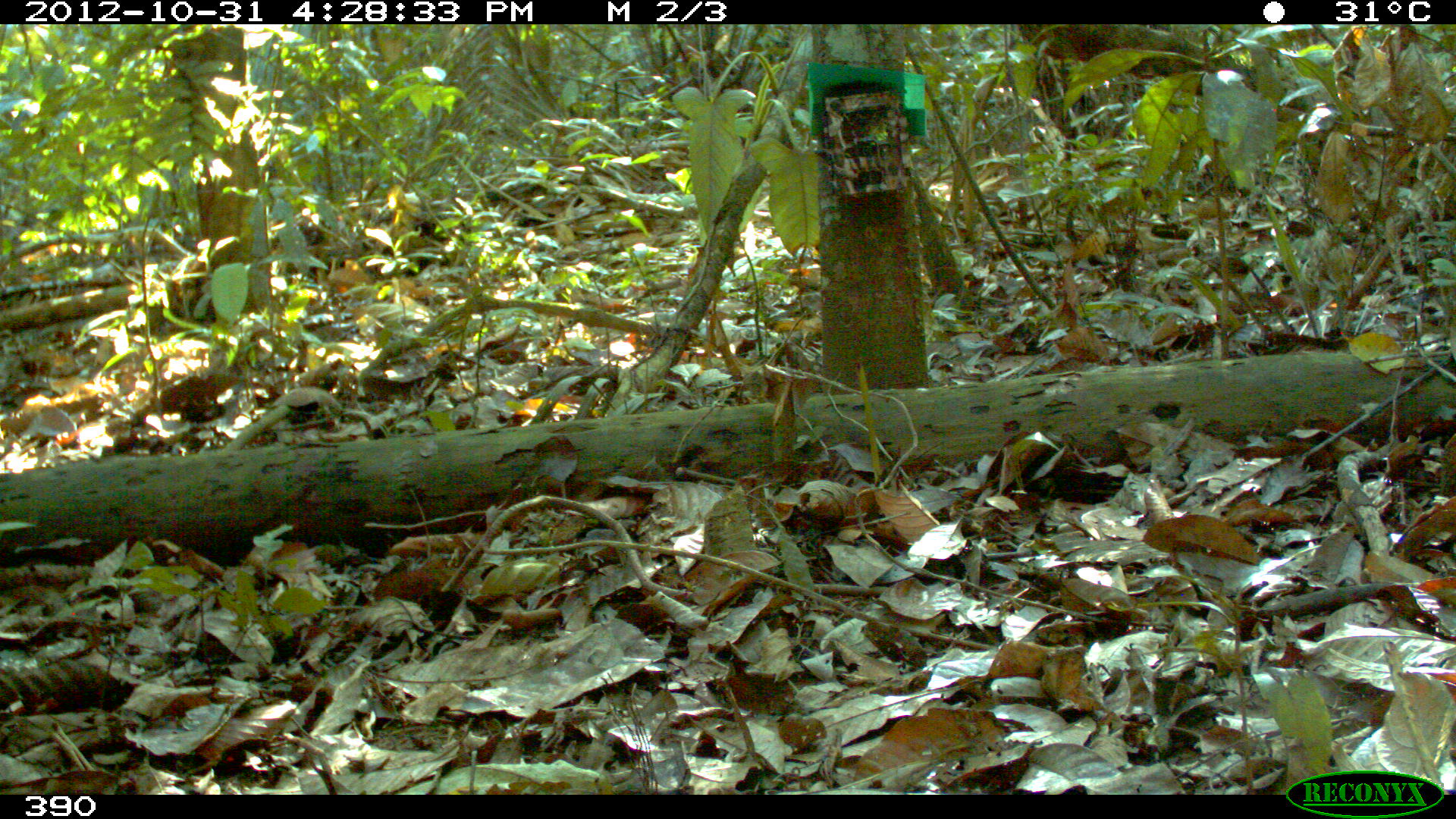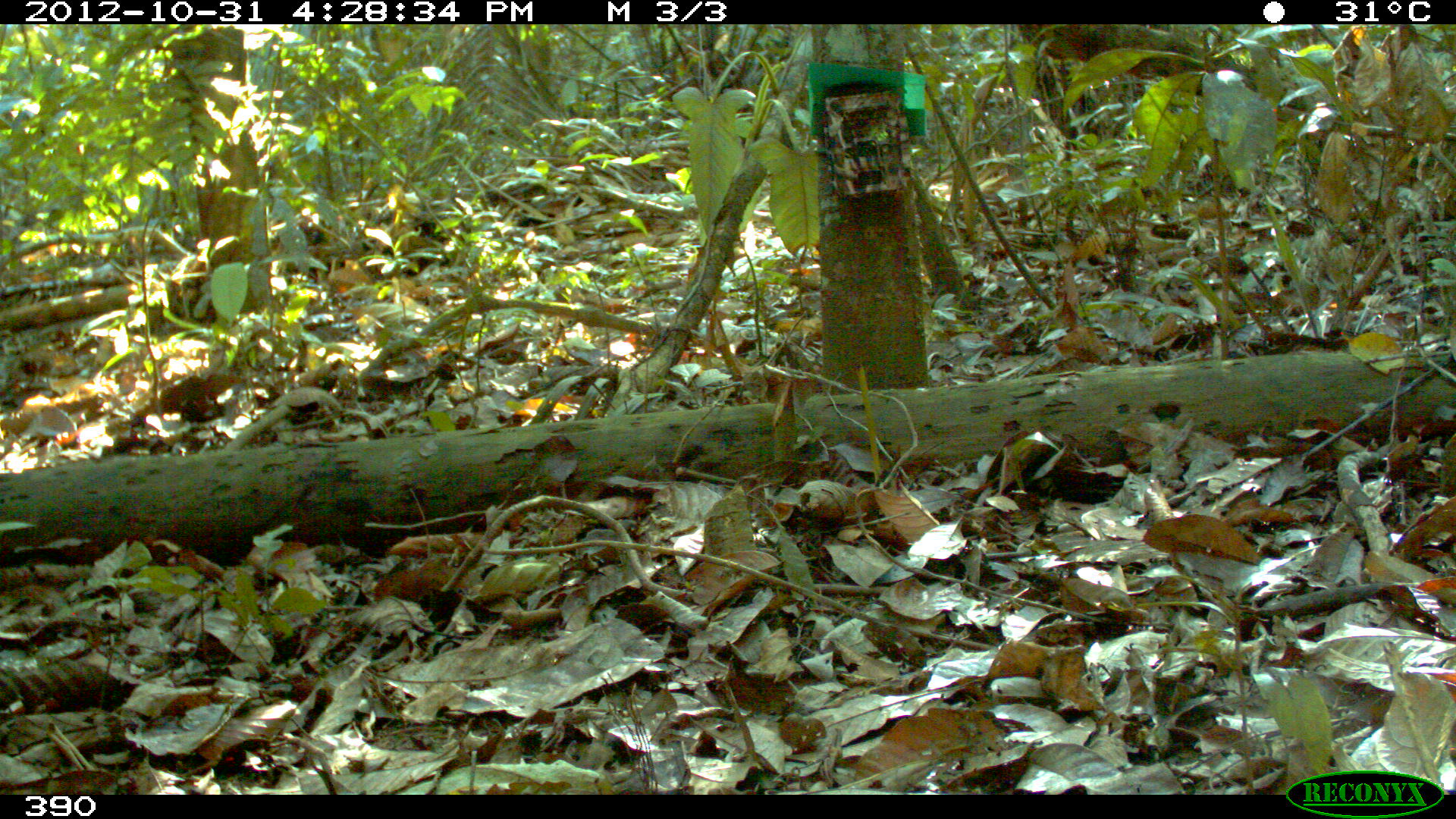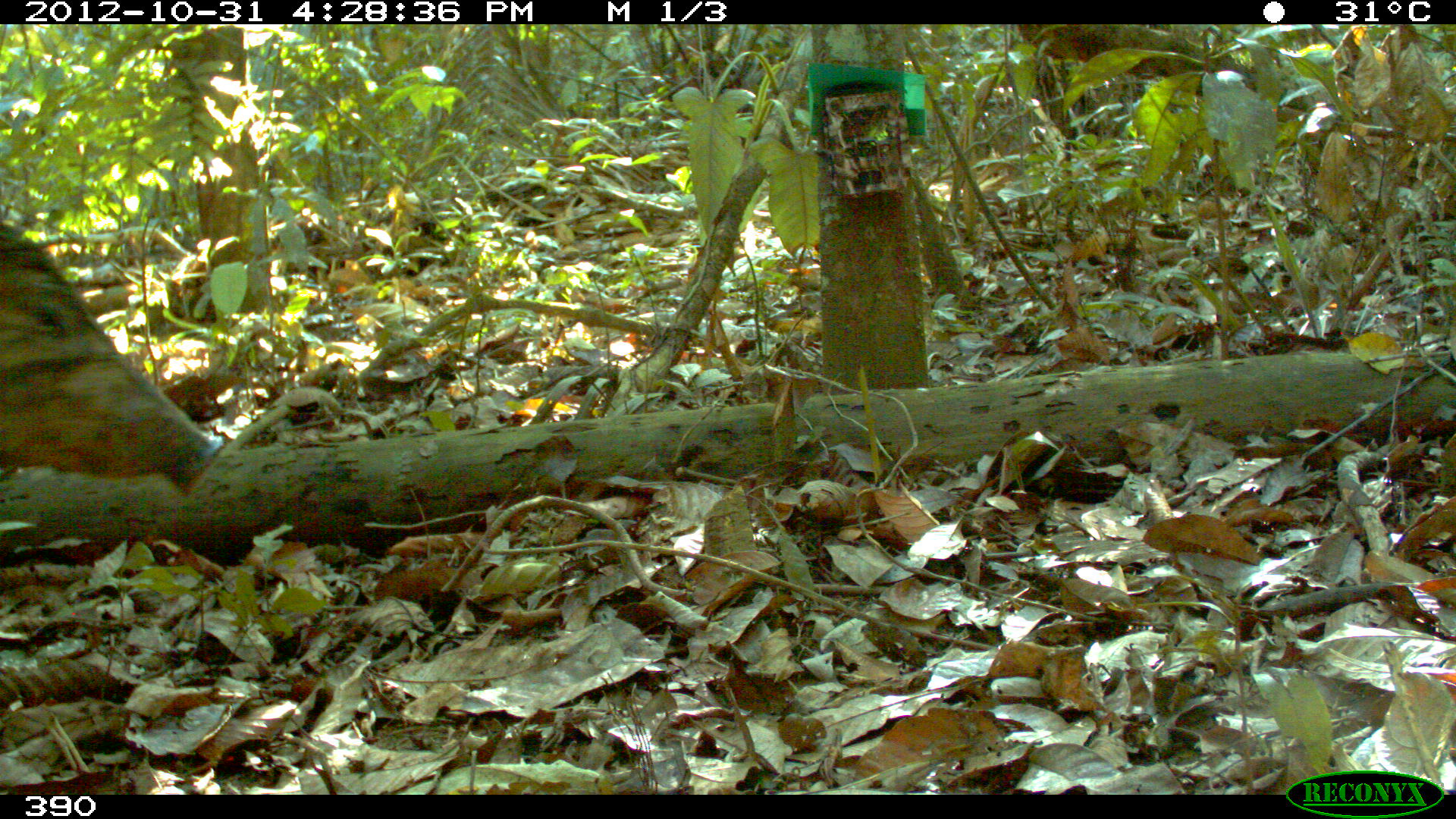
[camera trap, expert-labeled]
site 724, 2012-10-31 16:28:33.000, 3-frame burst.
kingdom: Animalia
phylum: Chordata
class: Mammalia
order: Artiodactyla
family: Tayassuidae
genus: Tayassu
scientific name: Tayassu pecari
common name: white-lipped peccary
Tayassu pecari (white-lipped peccary).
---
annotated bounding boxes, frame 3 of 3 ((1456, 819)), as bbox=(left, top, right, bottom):
tayassu pecari: bbox=(1, 215, 227, 499)